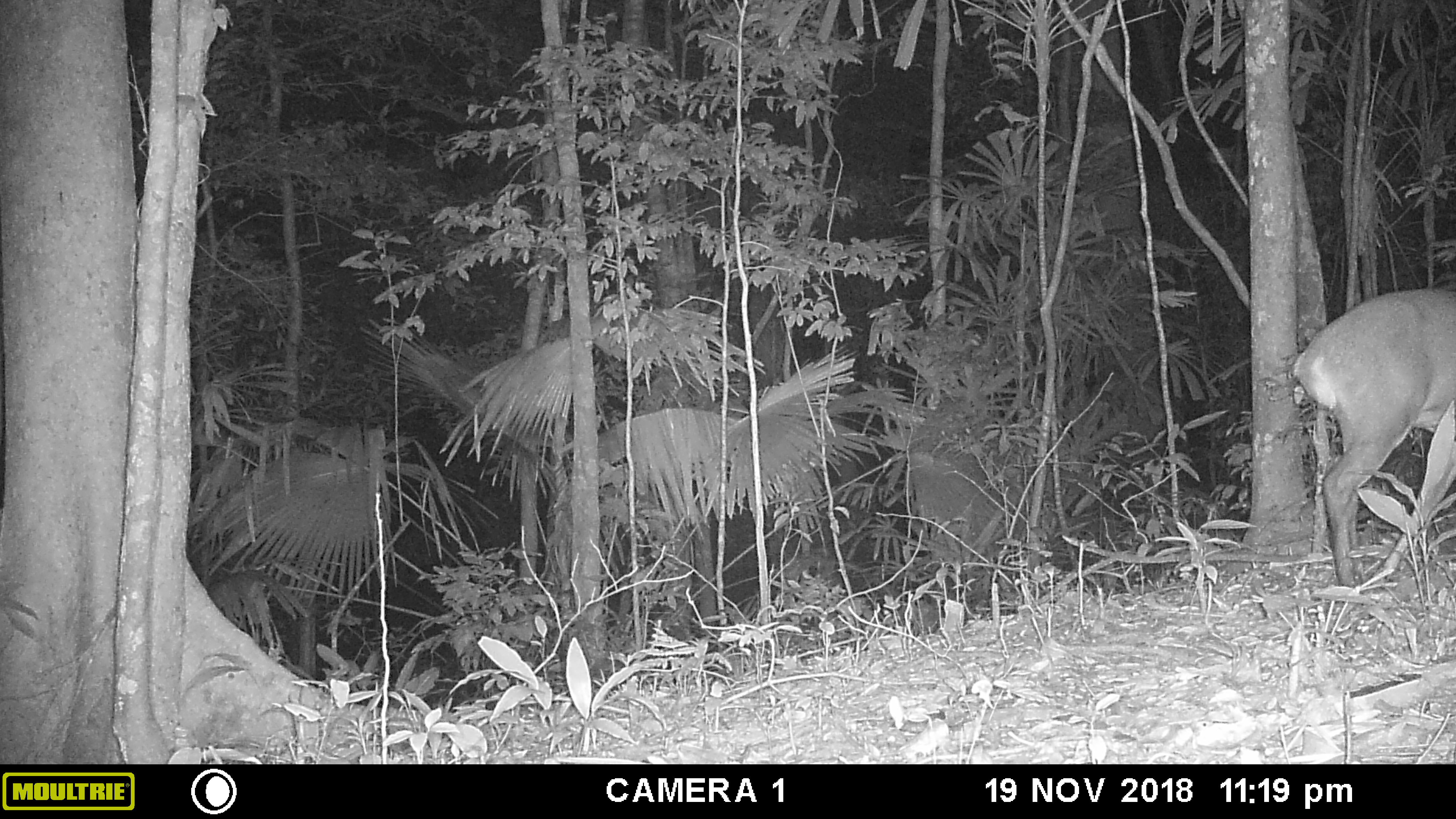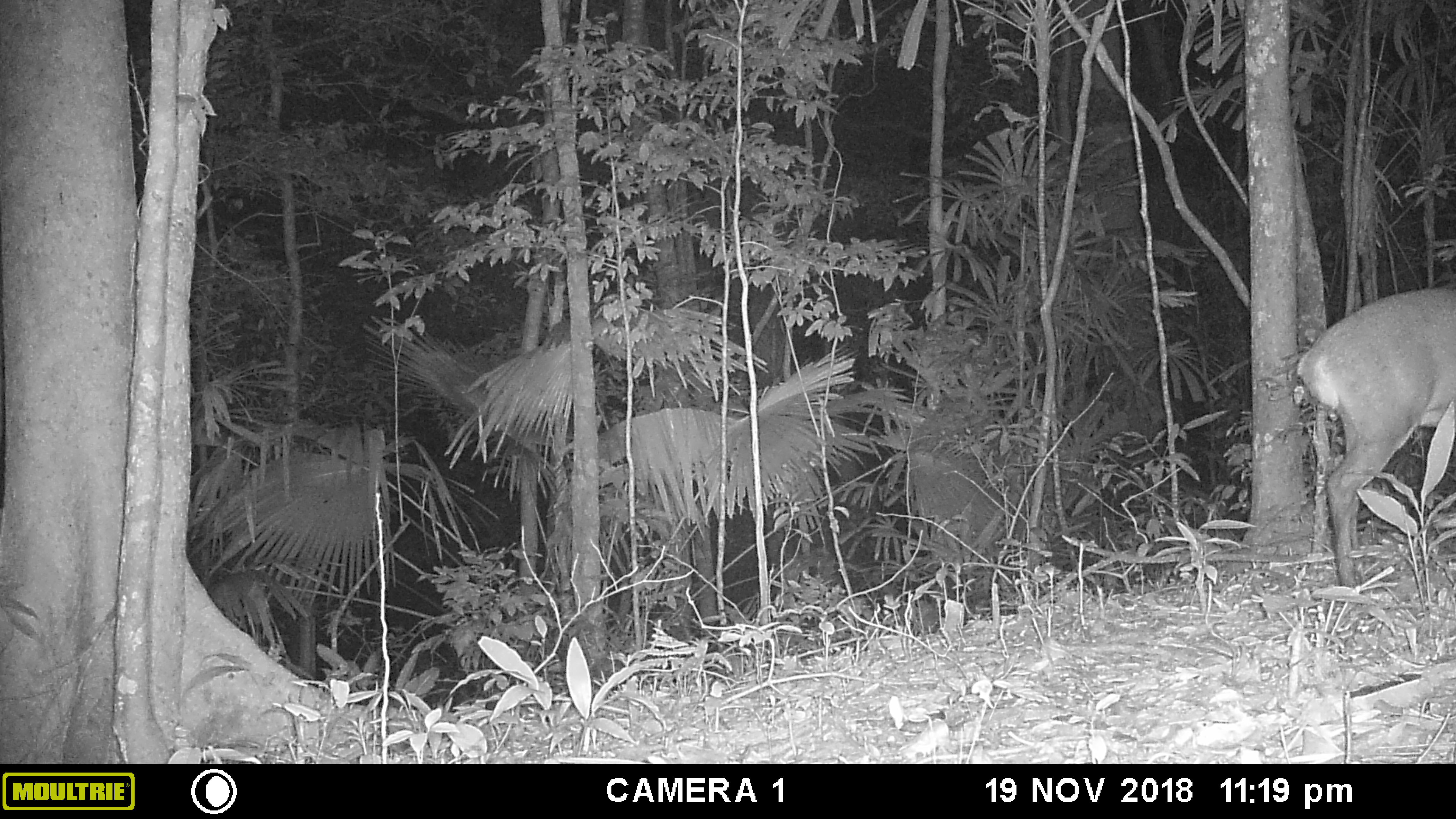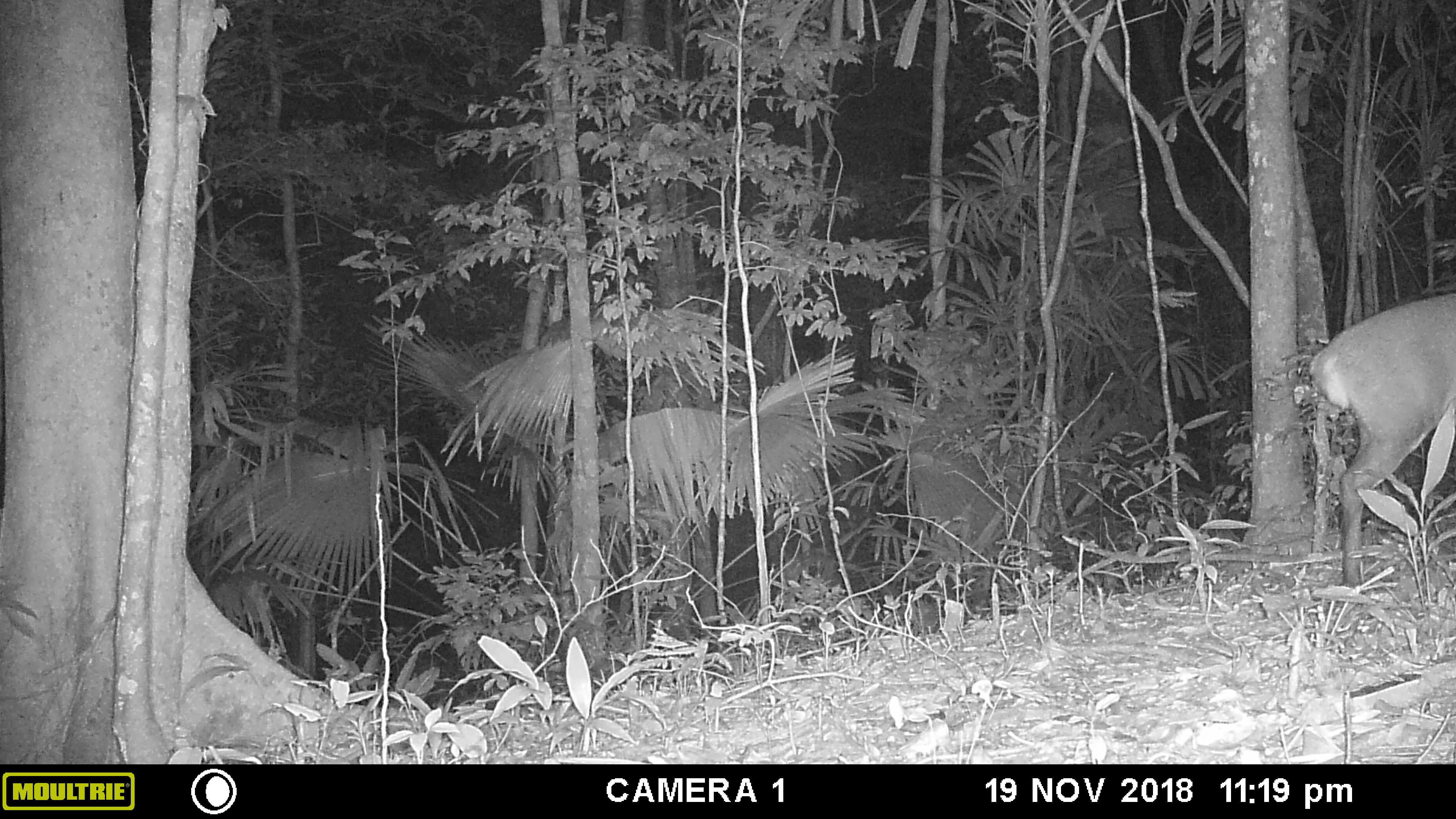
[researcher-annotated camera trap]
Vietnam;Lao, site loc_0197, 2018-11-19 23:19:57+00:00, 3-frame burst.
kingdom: Animalia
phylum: Chordata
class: Mammalia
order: Artiodactyla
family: Cervidae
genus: Muntiacus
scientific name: Muntiacus vuquangensis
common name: large-antlered muntjac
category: large antlered muntjac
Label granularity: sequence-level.